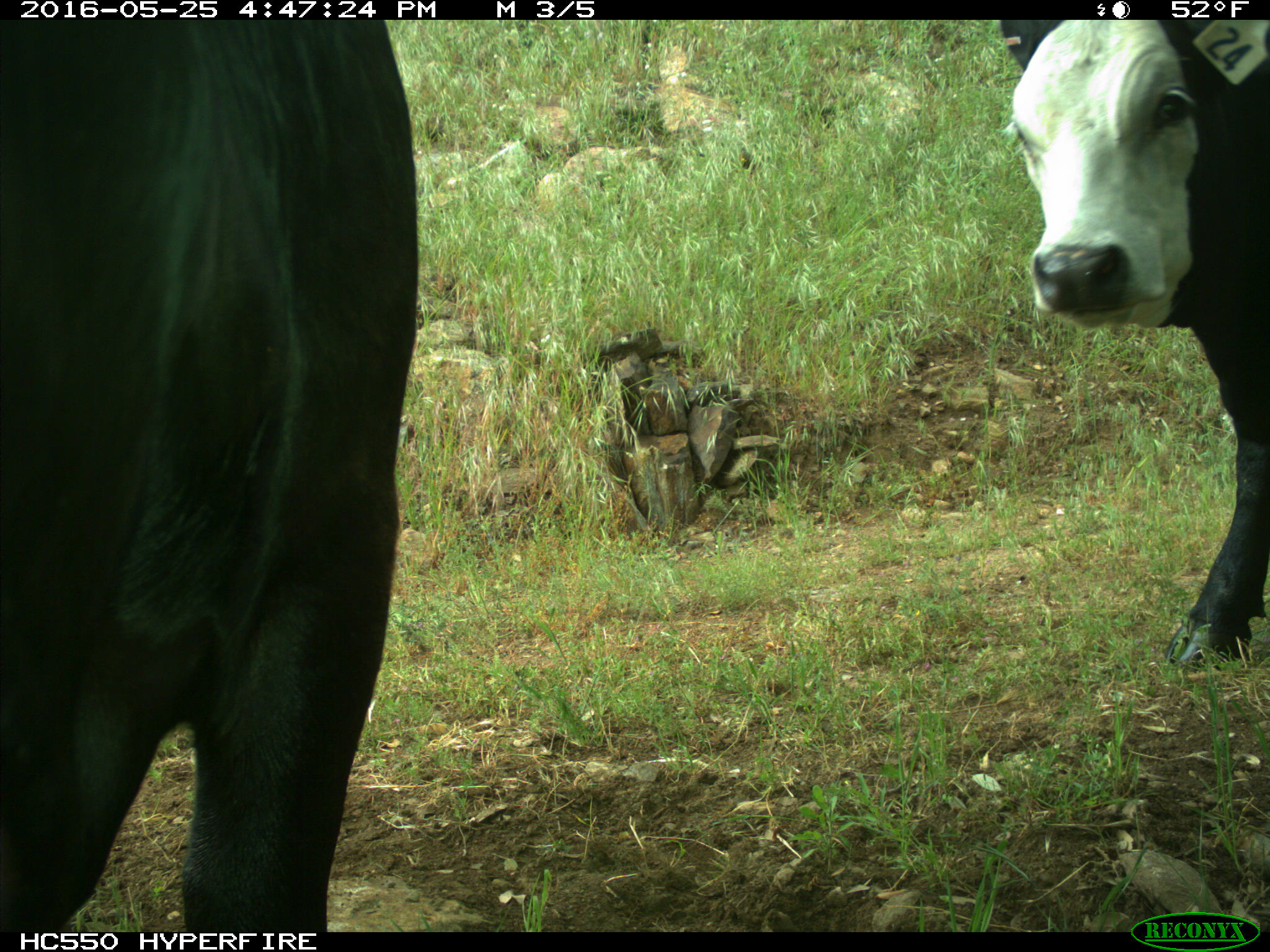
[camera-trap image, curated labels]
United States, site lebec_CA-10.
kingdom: Animalia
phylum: Chordata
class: Mammalia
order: Artiodactyla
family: Bovidae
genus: Bos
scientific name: Bos taurus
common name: domestic cow